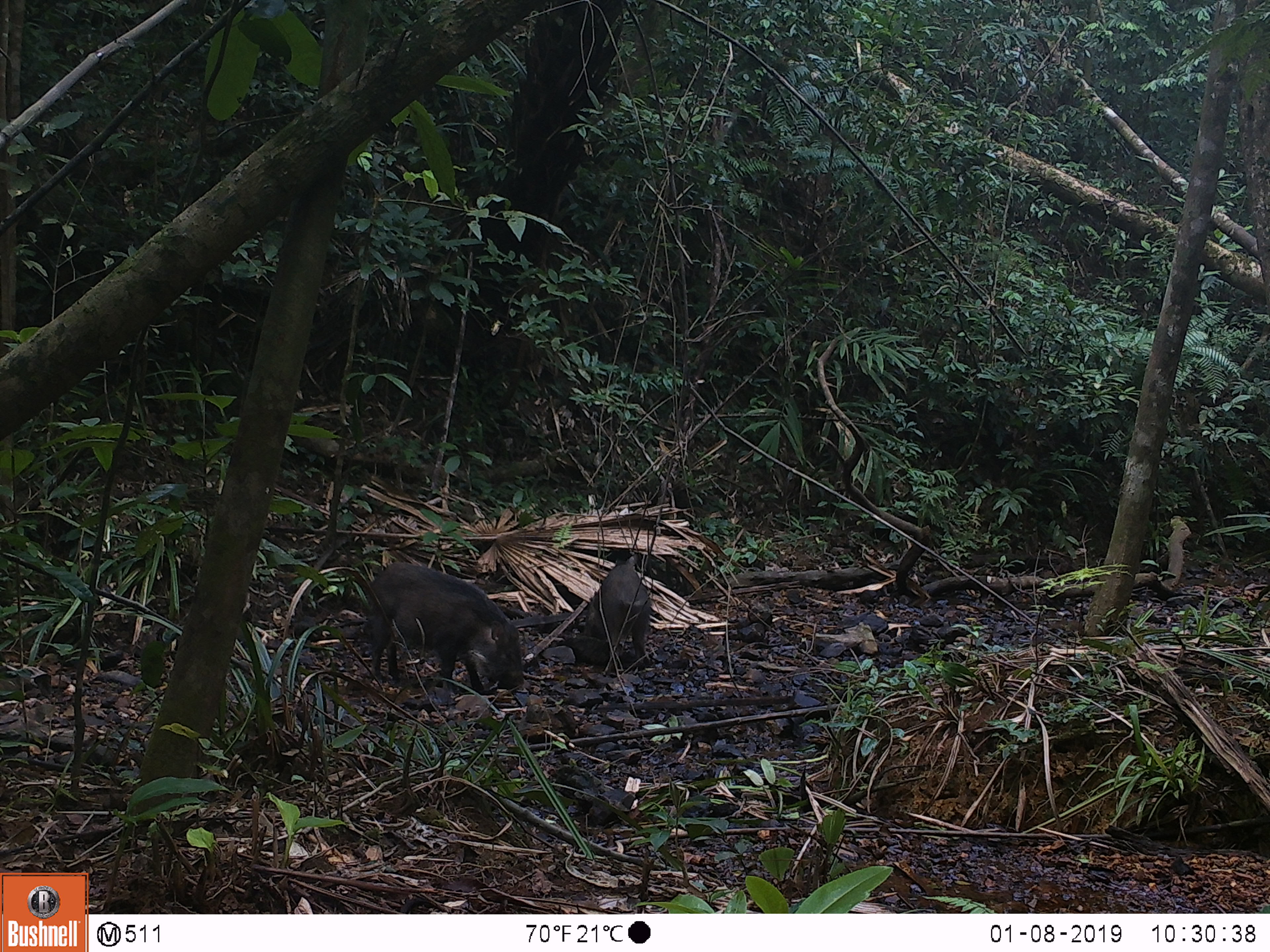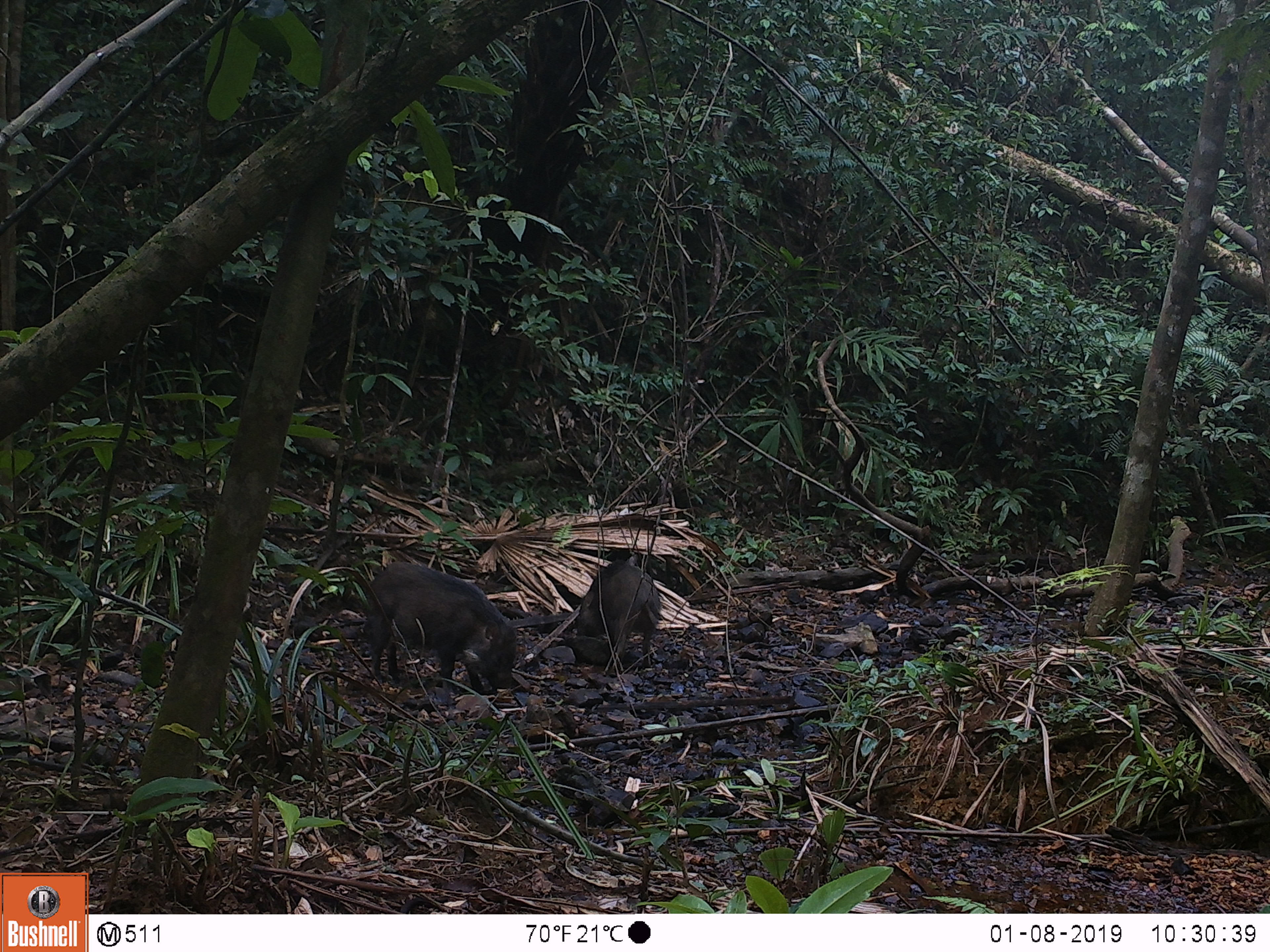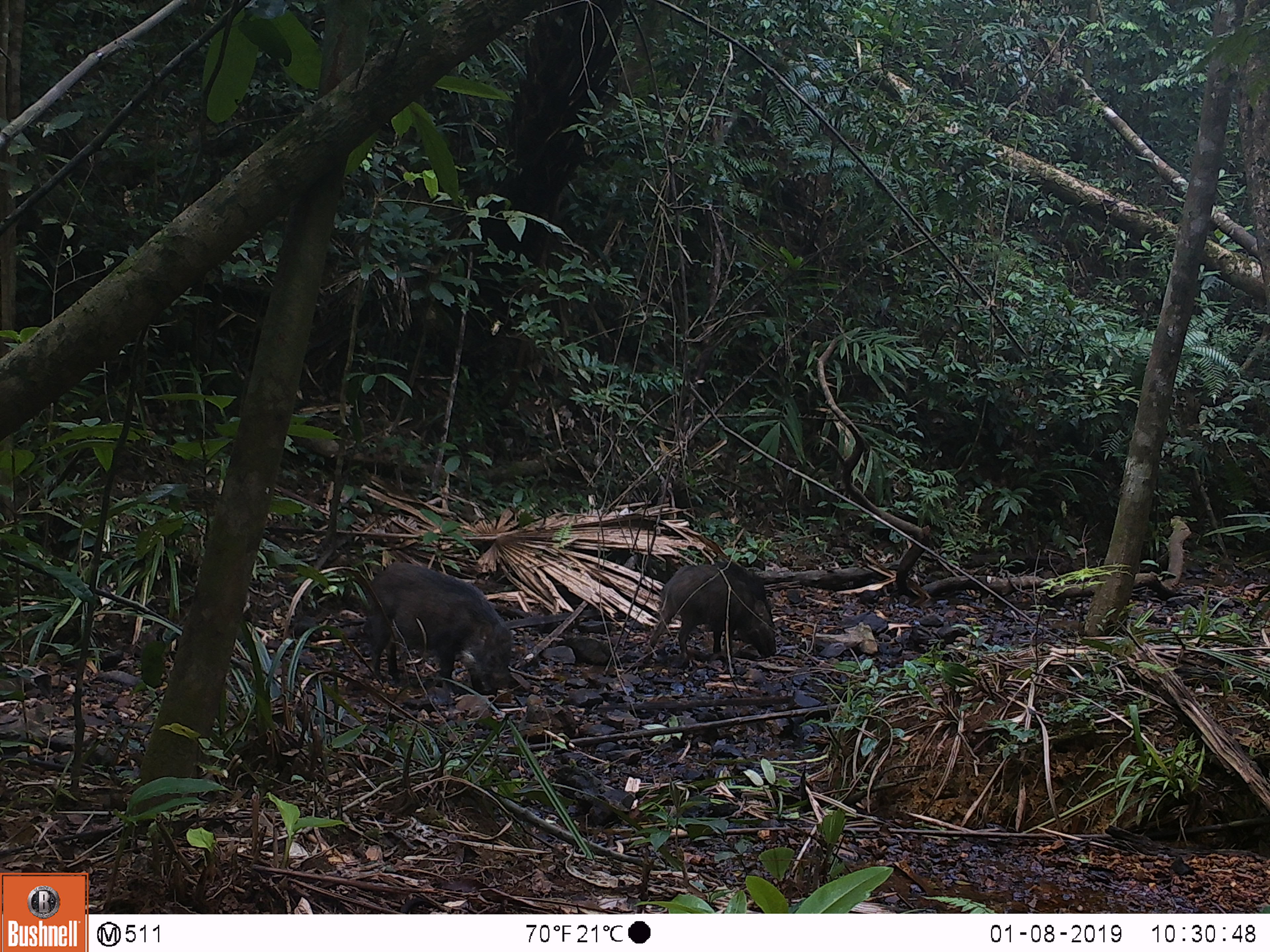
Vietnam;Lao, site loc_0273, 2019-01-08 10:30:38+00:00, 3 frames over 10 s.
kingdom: Animalia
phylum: Chordata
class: Mammalia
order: Artiodactyla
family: Suidae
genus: Sus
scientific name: Sus scrofa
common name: eurasian wild pig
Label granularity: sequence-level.